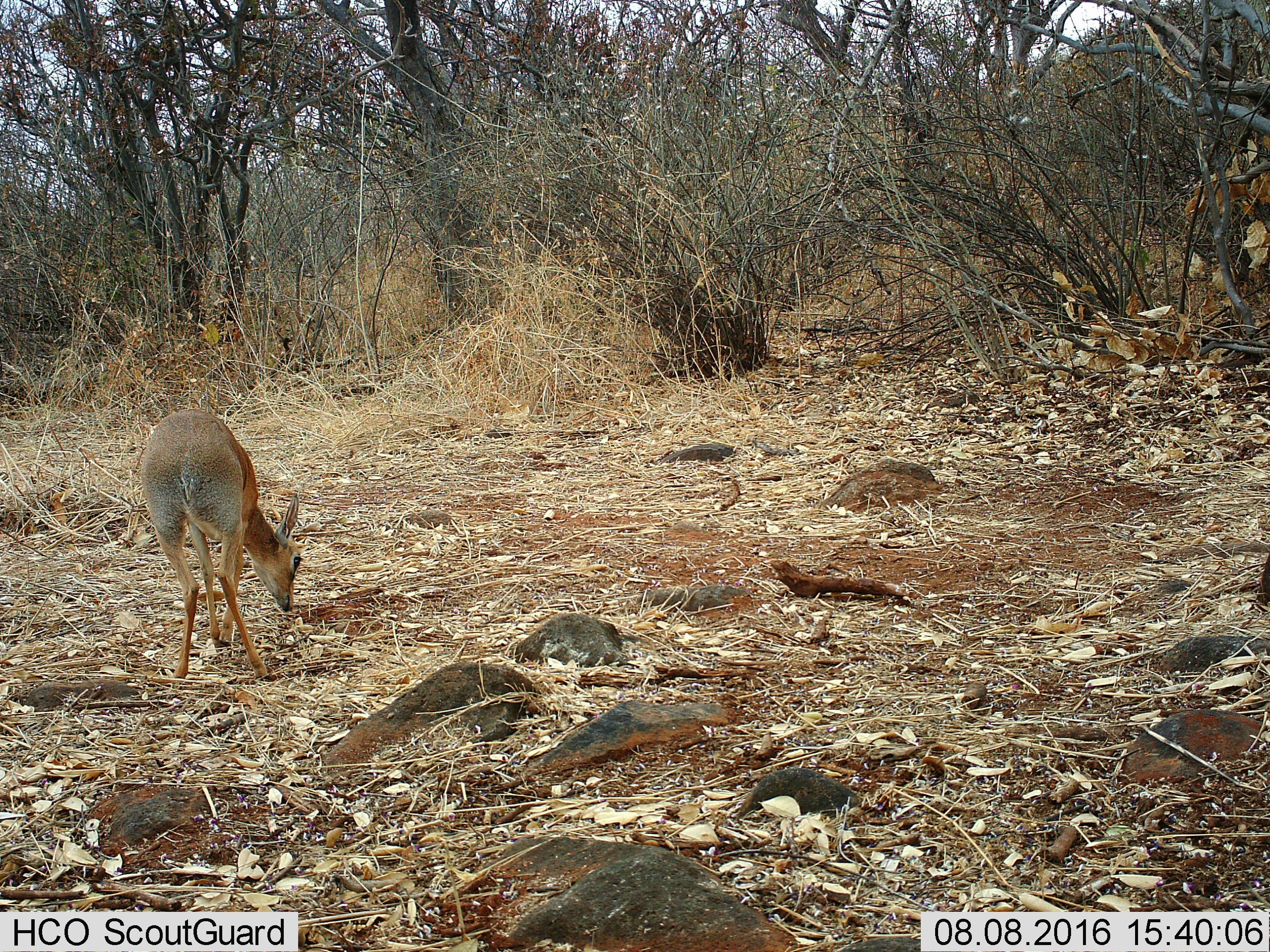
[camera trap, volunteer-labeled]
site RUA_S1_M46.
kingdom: Animalia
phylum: Chordata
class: Mammalia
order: Artiodactyla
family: Bovidae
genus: Madoqua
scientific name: Madoqua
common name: dik-dik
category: dikdik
Dikdik (dik-dik) (Madoqua), count 1. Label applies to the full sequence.